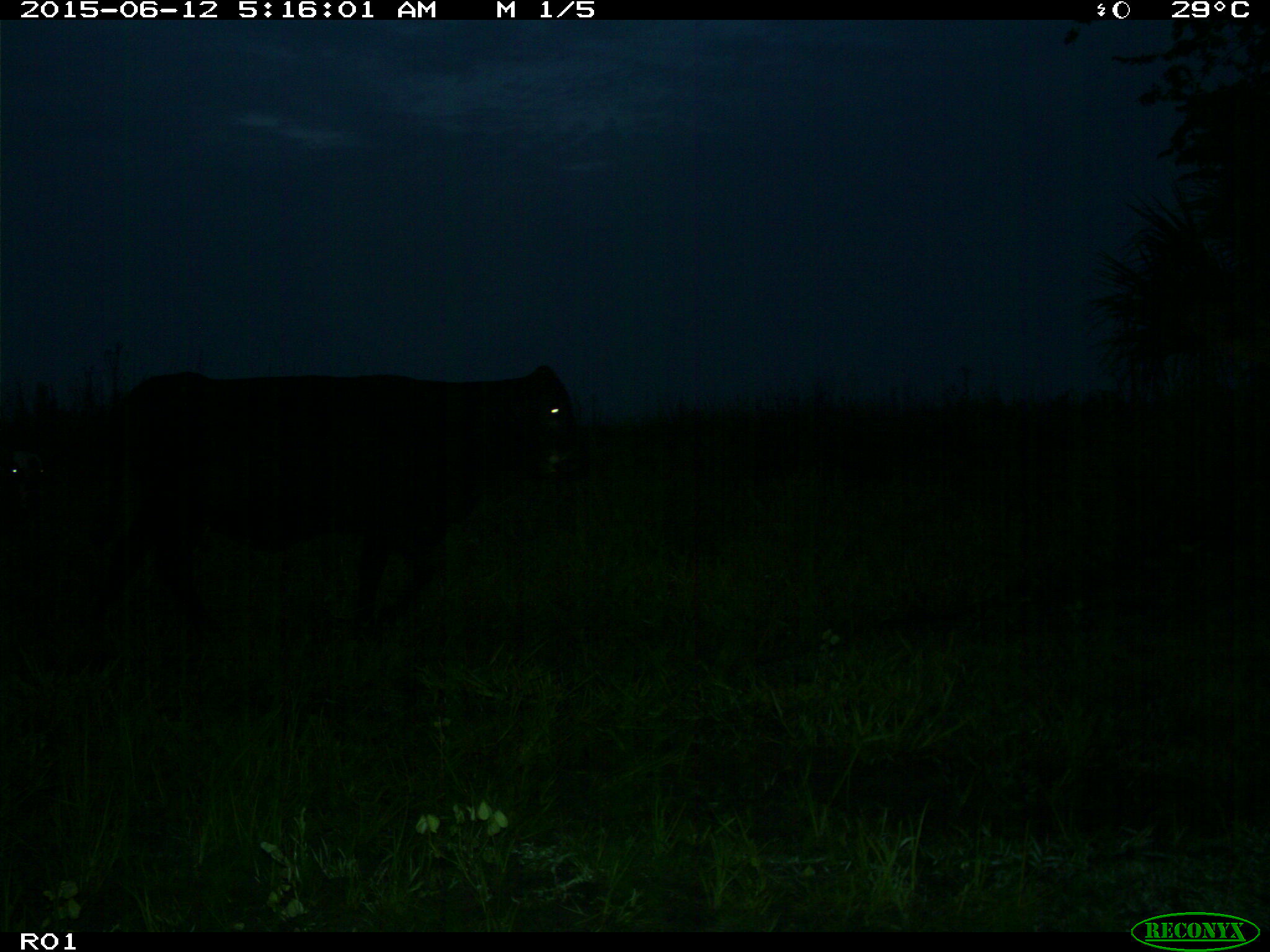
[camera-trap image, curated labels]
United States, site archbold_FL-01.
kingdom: Animalia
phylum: Chordata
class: Mammalia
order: Artiodactyla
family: Bovidae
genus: Bos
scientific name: Bos taurus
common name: domestic cow